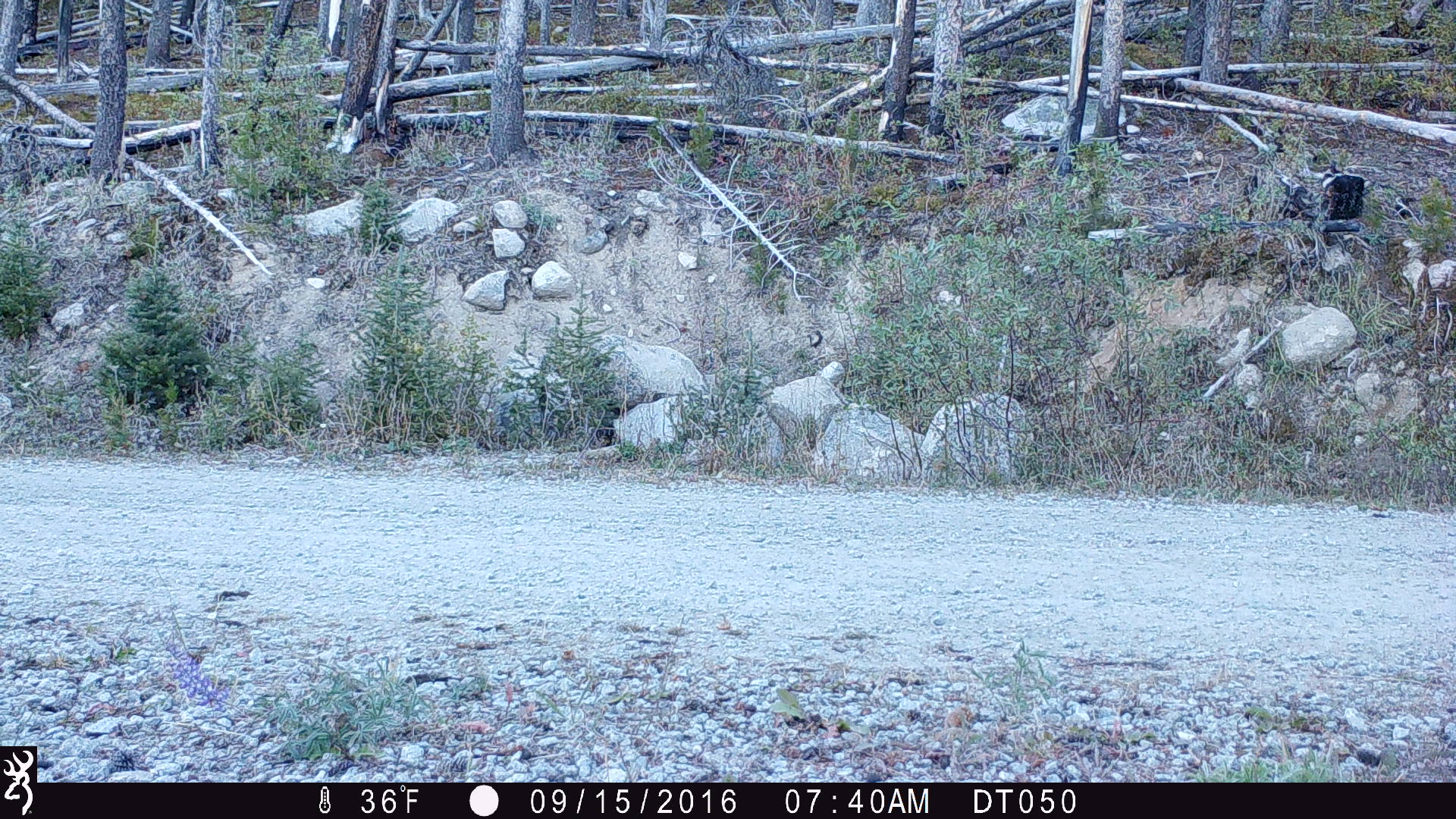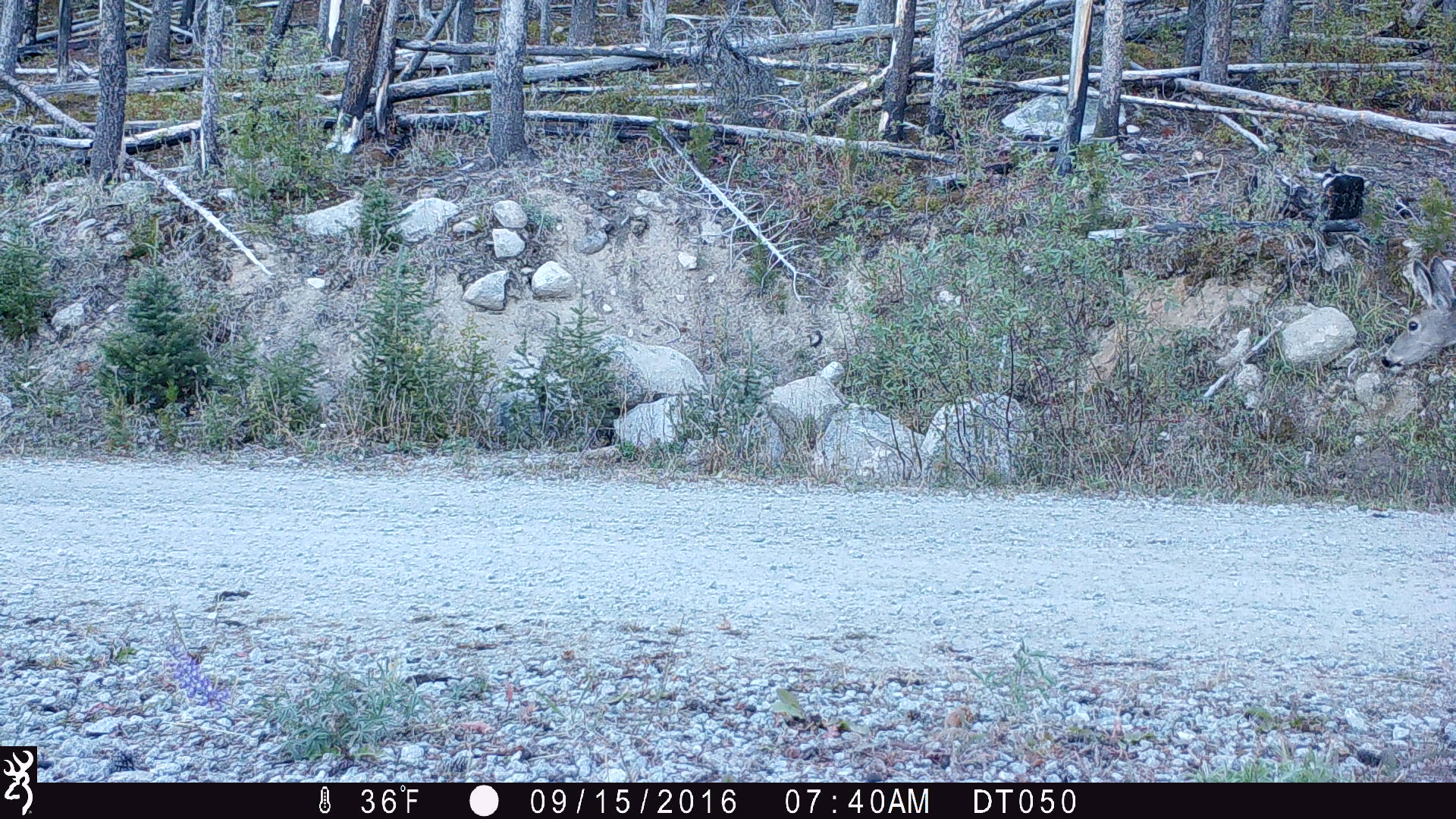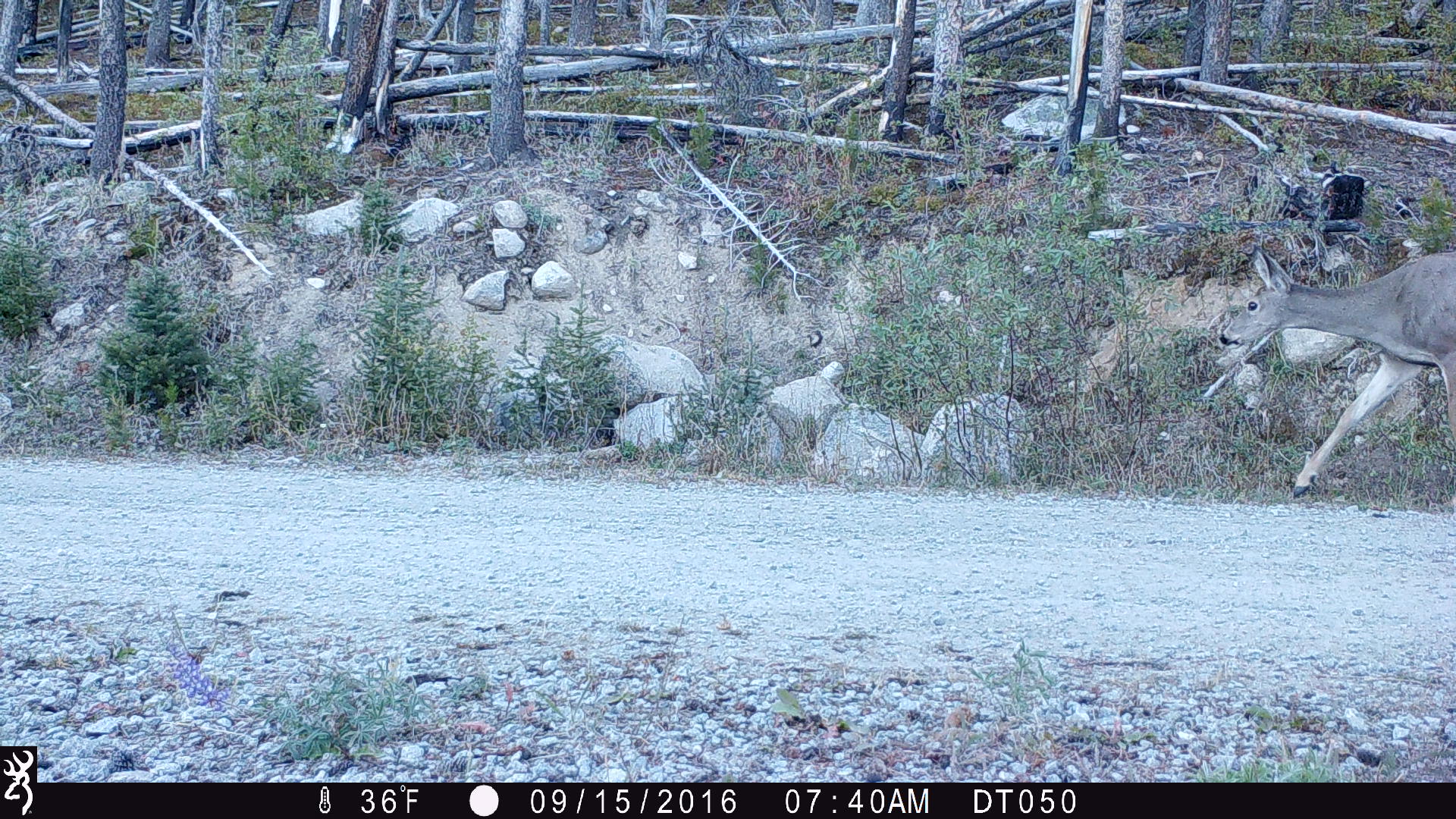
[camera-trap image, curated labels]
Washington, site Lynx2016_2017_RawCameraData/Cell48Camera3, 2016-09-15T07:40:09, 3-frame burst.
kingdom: Animalia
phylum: Chordata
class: Mammalia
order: Artiodactyla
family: Cervidae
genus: Odocoileus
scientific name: Odocoileus hemionus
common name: mule deer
Odocoileus hemionus (mule deer). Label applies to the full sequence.